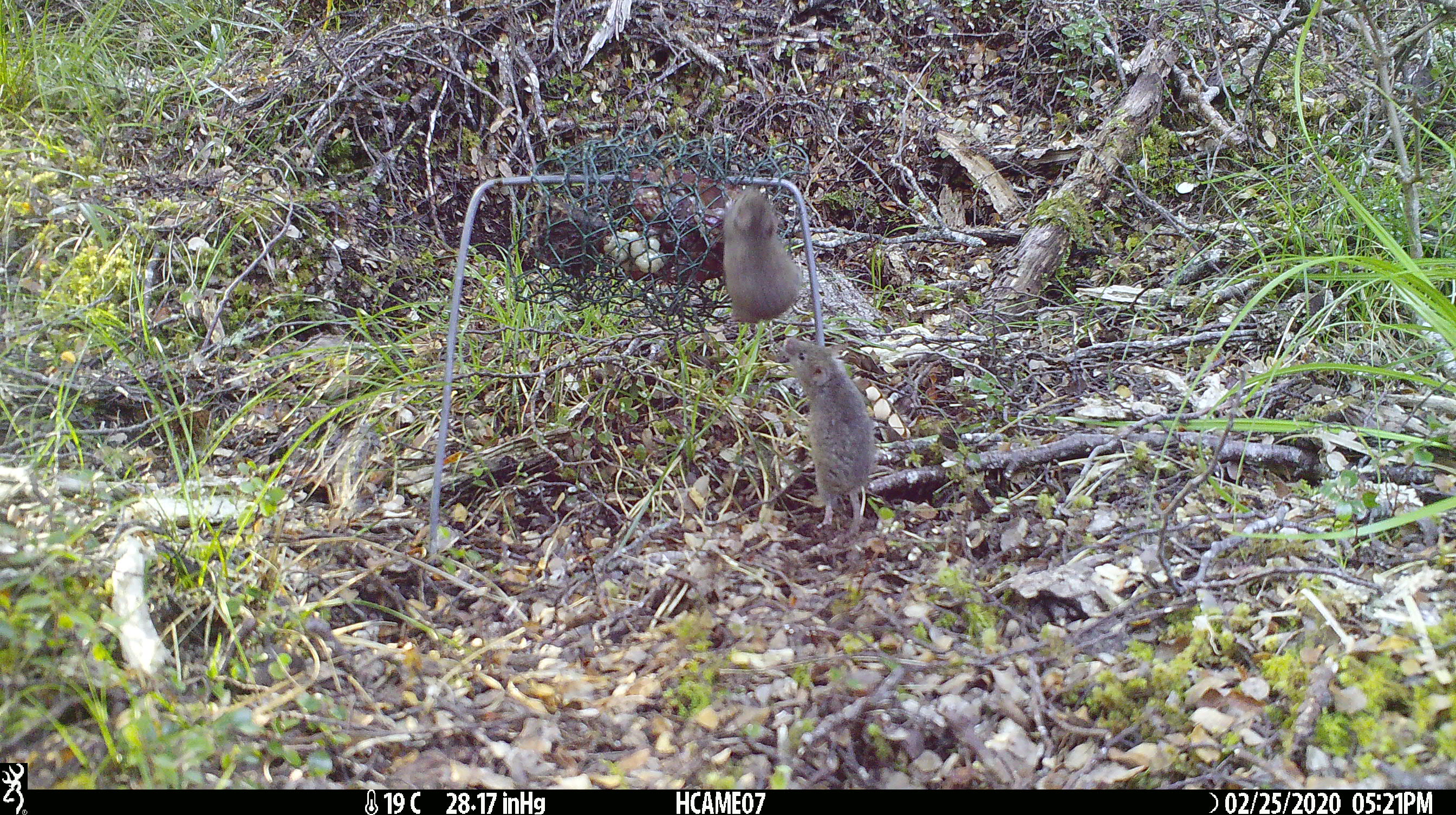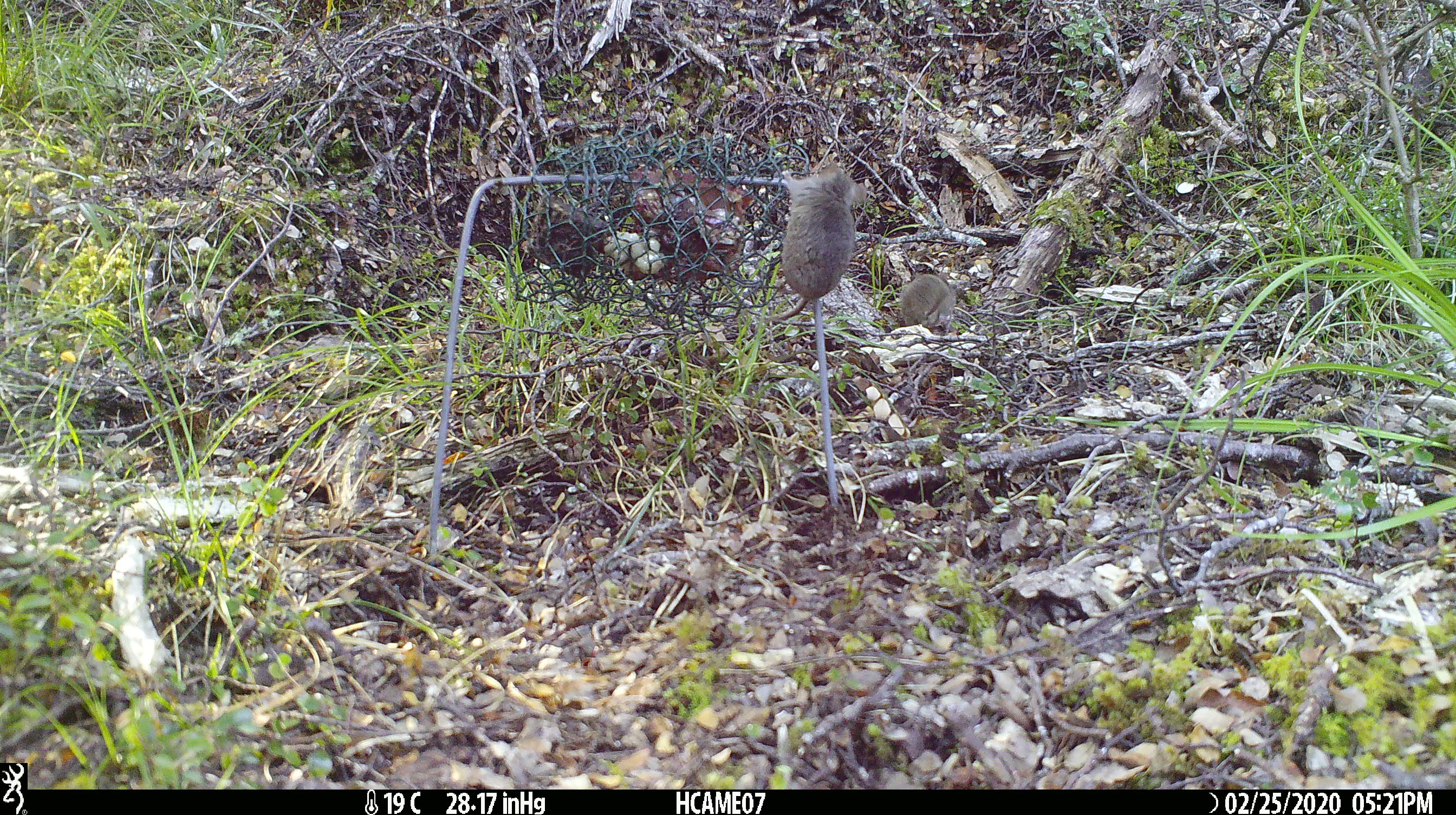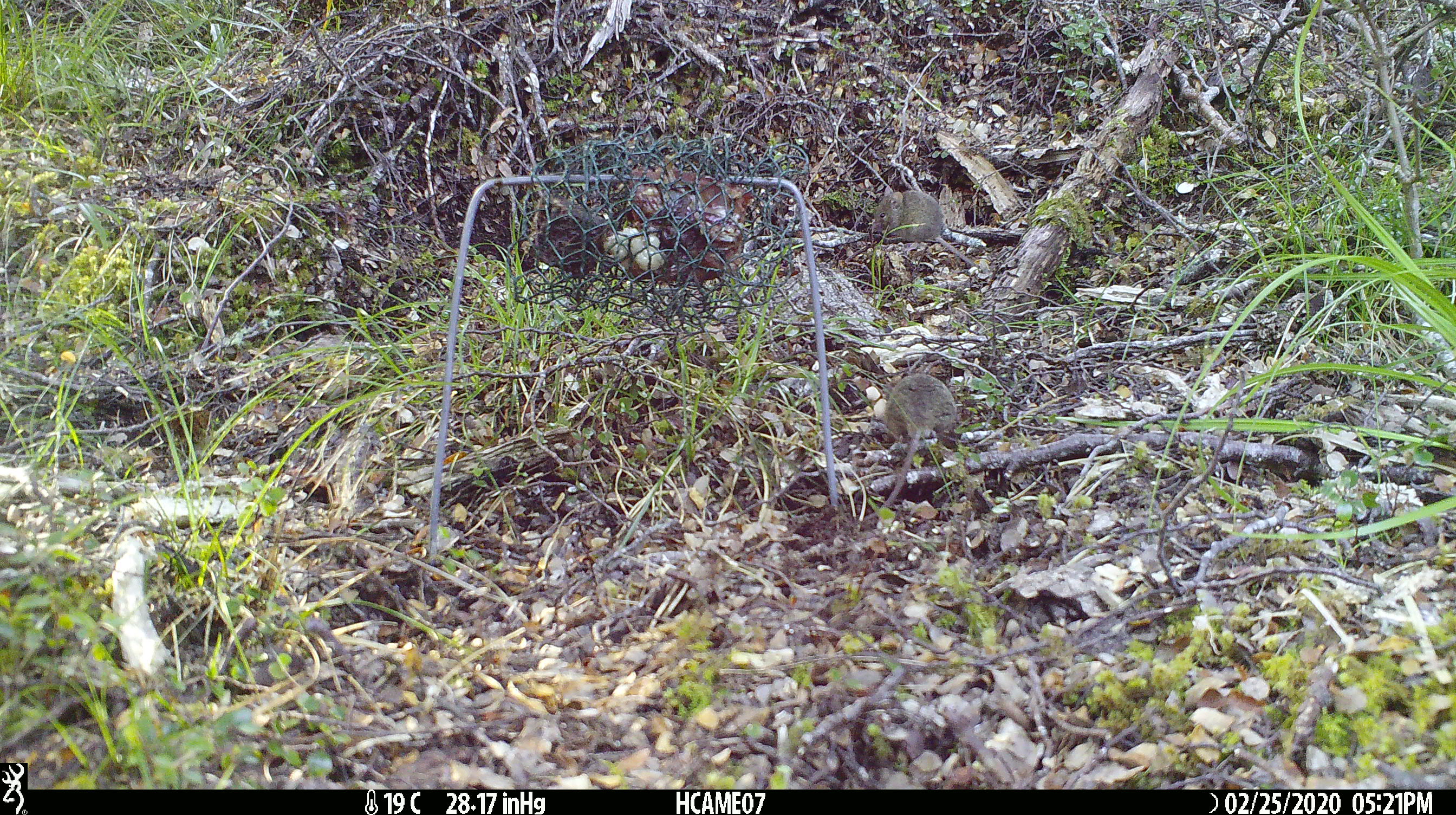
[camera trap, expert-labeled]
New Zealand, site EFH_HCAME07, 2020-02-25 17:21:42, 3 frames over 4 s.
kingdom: Animalia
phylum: Chordata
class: Mammalia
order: Rodentia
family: Muridae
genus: Mus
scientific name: Mus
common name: mouse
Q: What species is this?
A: Mouse (Mus).